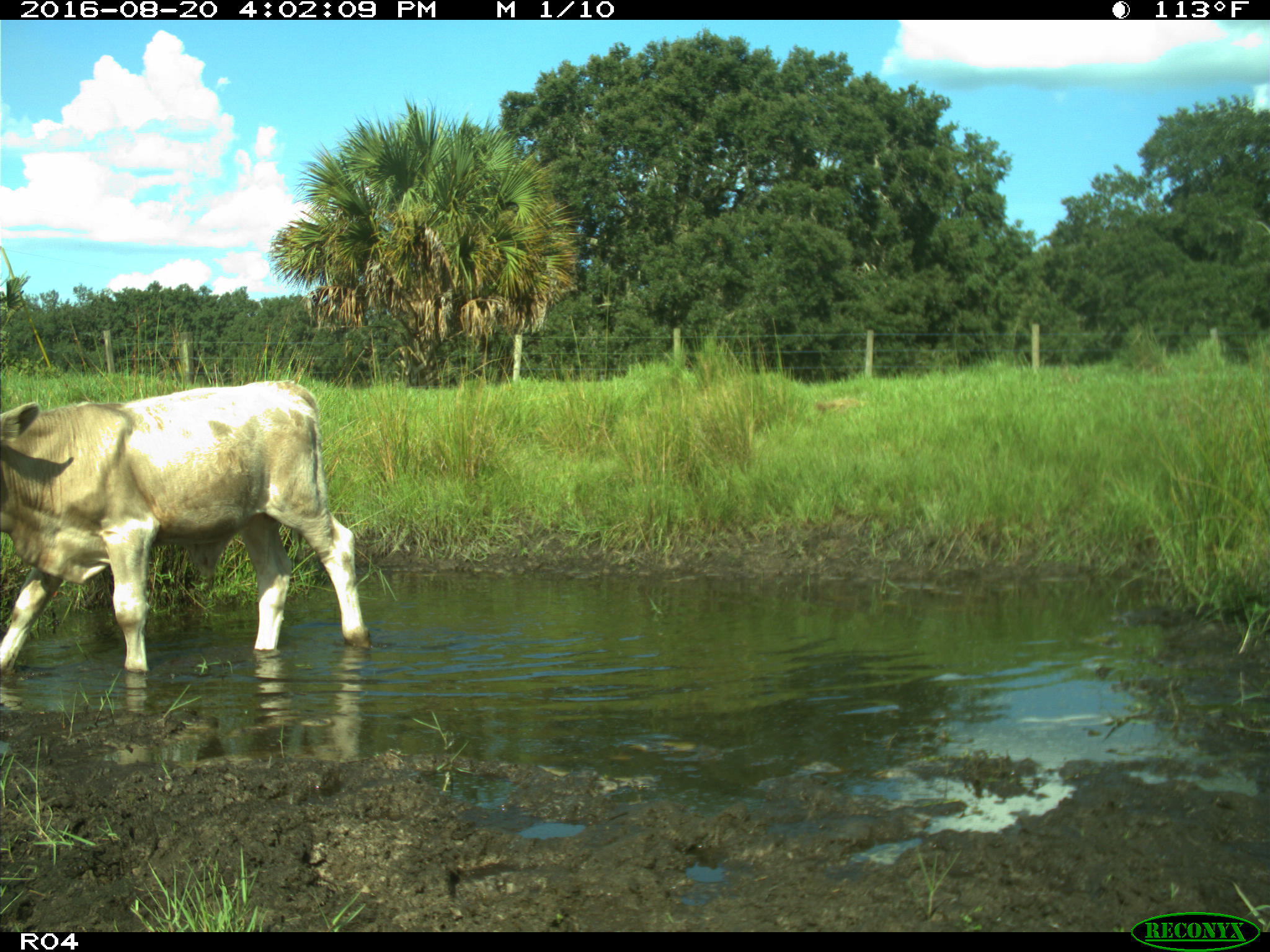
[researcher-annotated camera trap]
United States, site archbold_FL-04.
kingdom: Animalia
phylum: Chordata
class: Mammalia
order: Artiodactyla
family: Bovidae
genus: Bos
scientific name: Bos taurus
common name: domestic cow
Bos taurus (domestic cow).